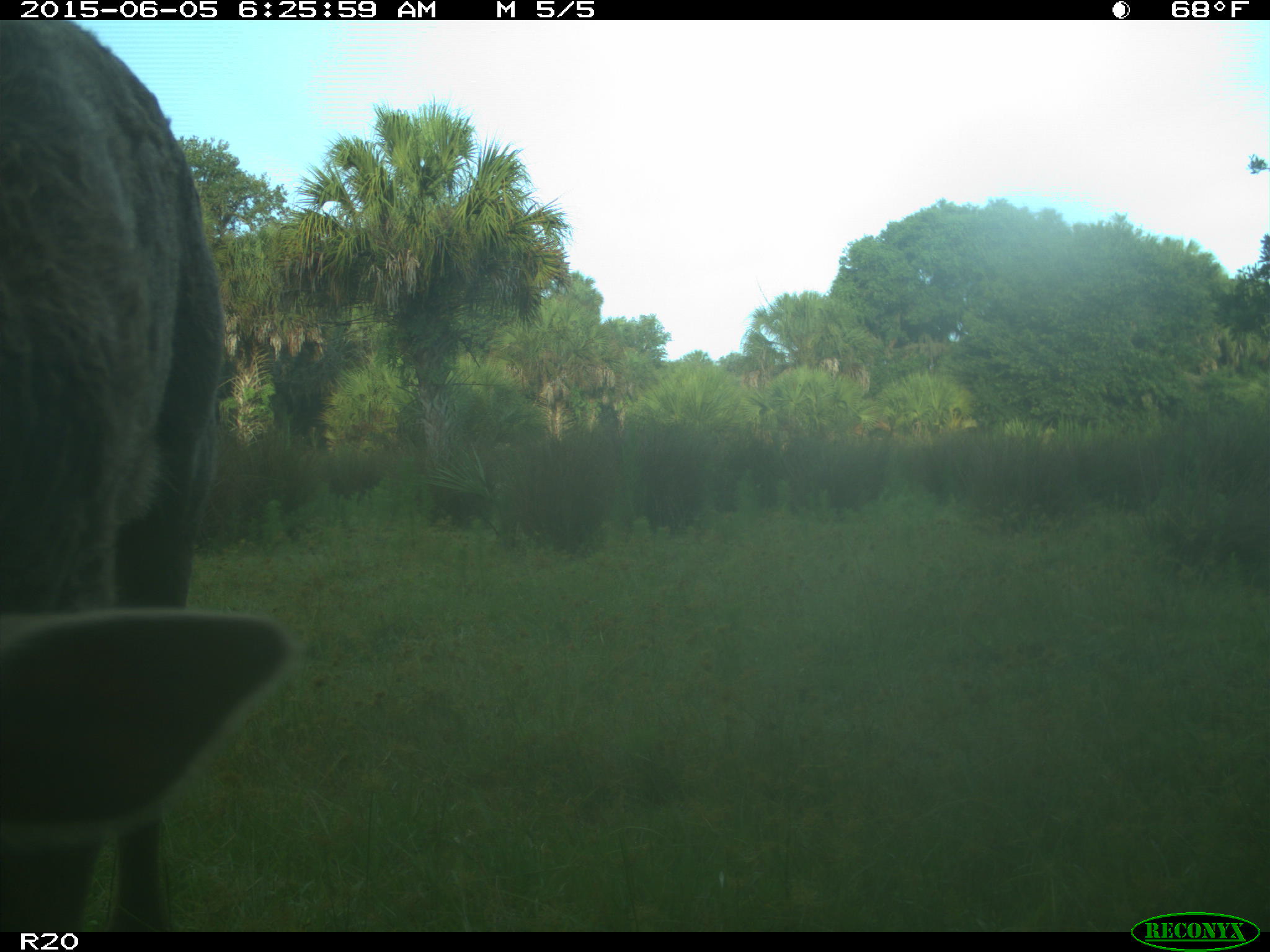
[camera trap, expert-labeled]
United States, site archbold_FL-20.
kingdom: Animalia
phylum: Chordata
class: Mammalia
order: Artiodactyla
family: Bovidae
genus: Bos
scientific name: Bos taurus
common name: domestic cow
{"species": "Bos taurus (domestic cow)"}